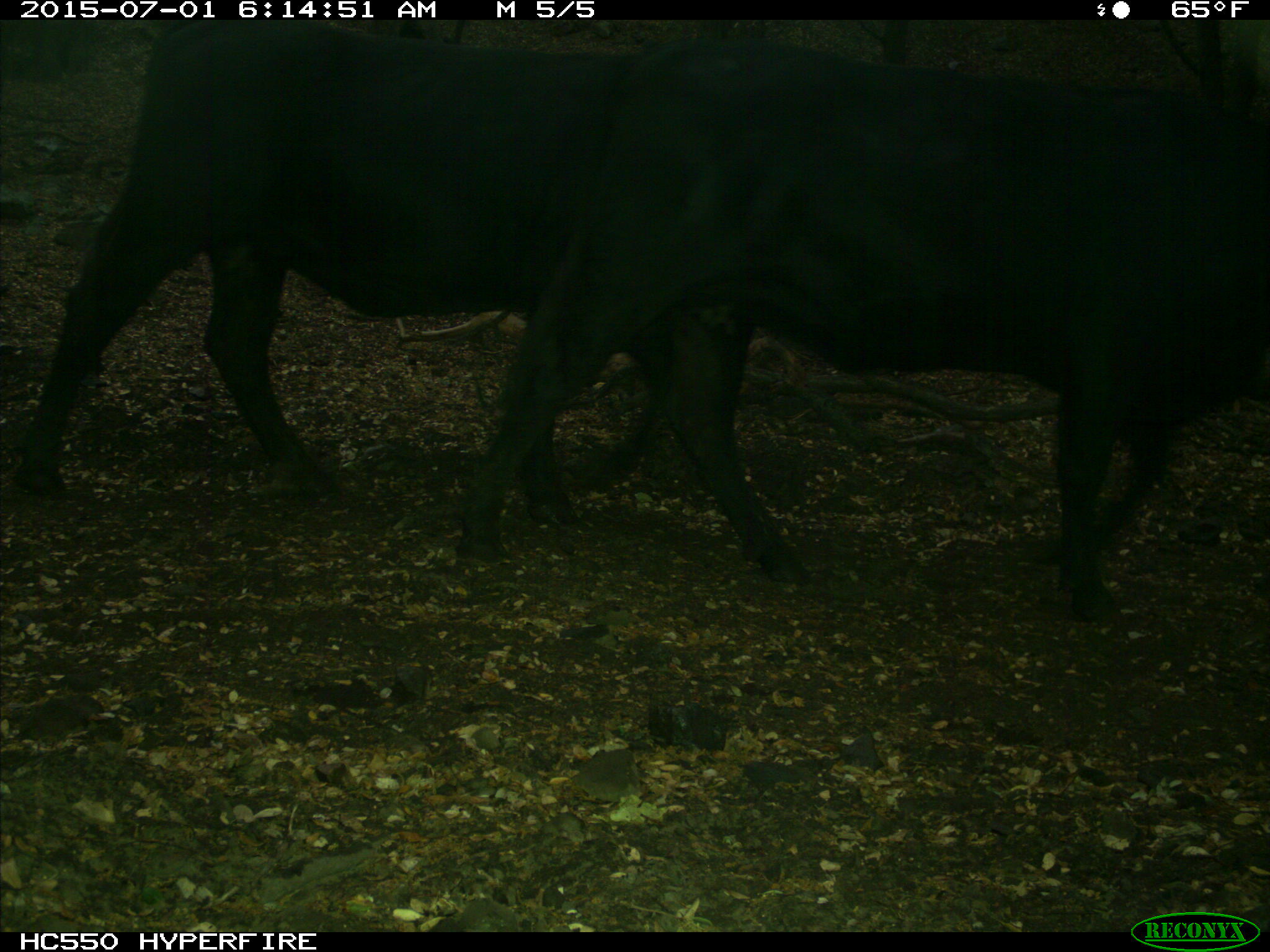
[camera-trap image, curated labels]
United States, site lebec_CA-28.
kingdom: Animalia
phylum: Chordata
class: Mammalia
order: Artiodactyla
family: Bovidae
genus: Bos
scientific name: Bos taurus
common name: domestic cow